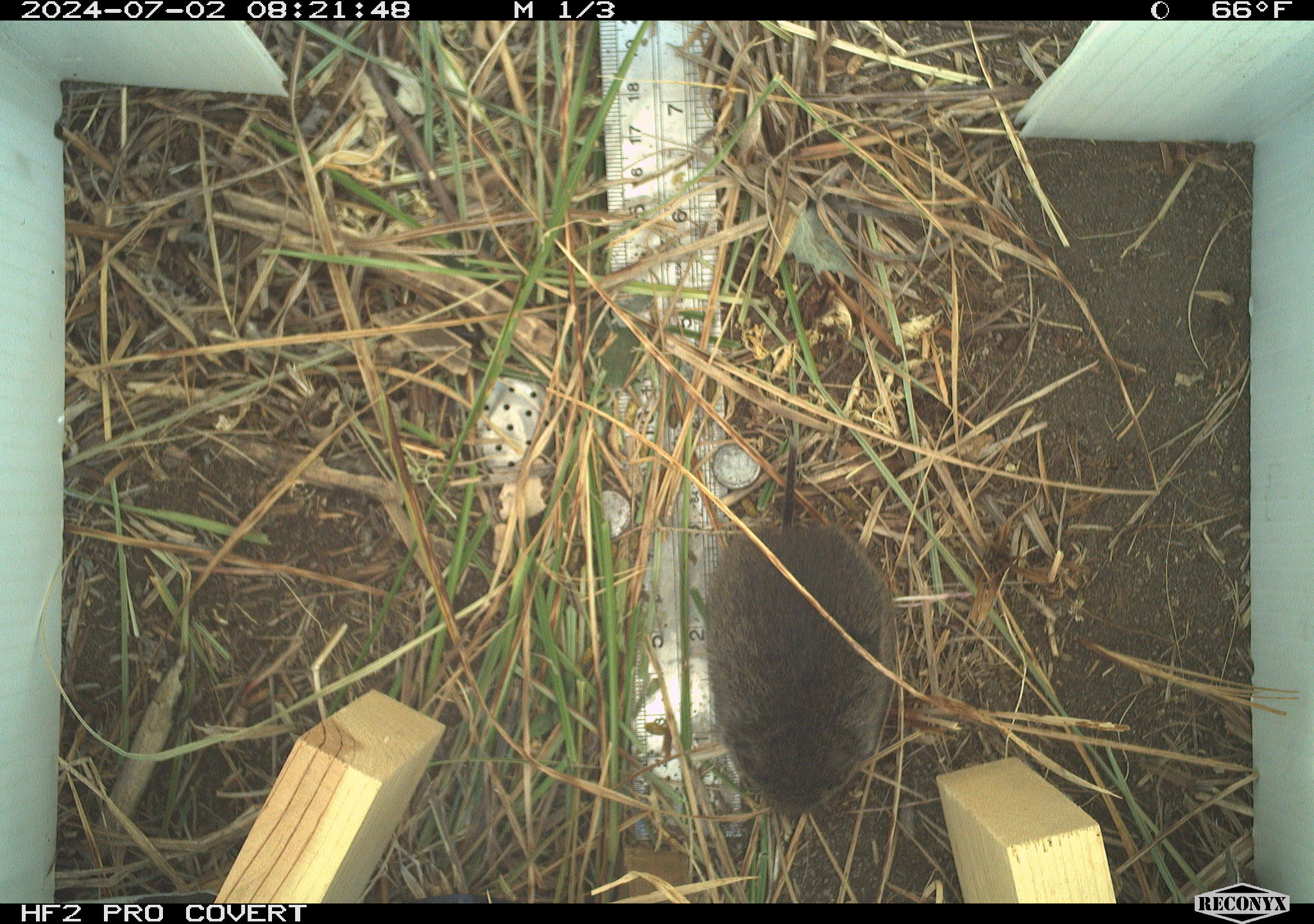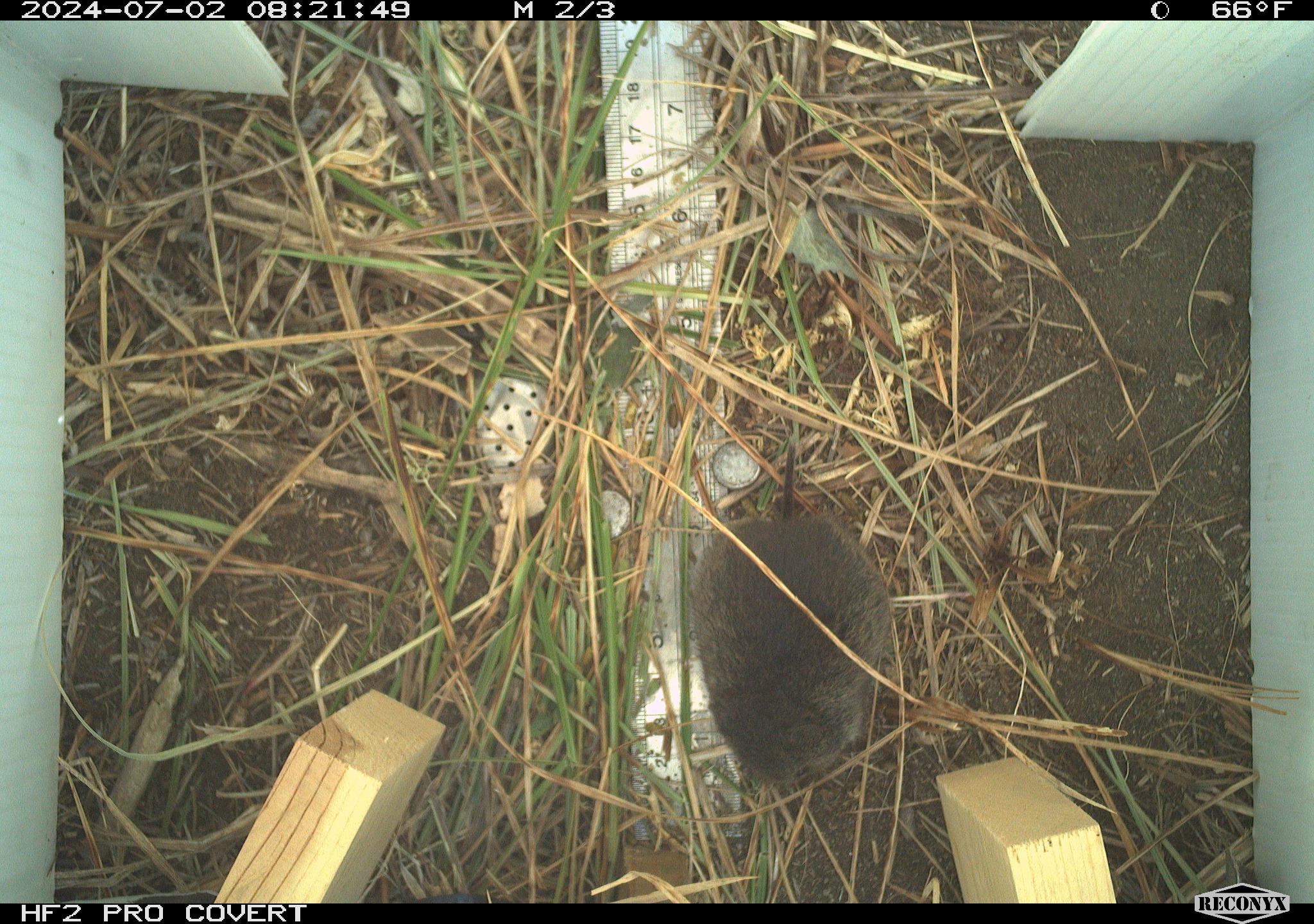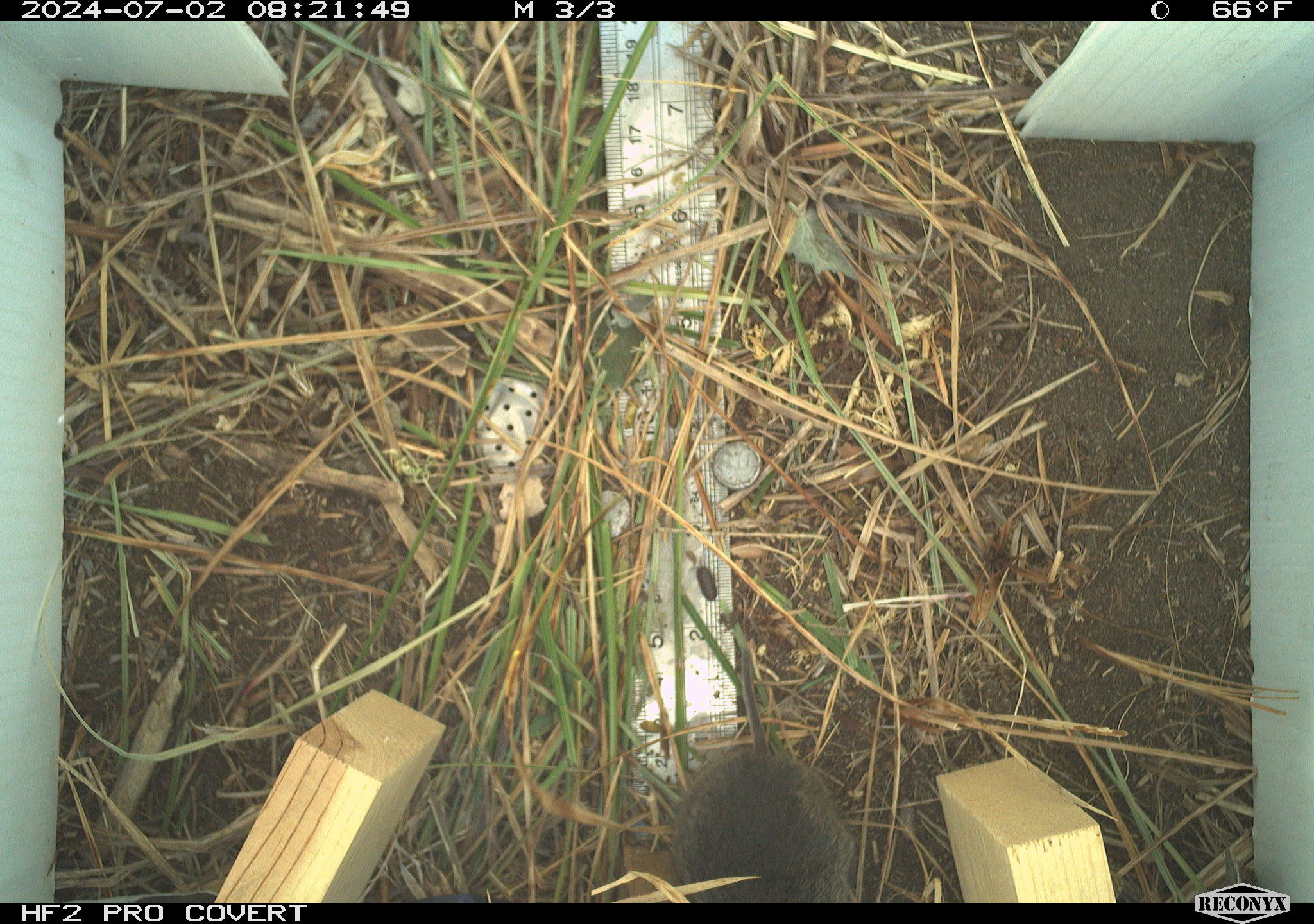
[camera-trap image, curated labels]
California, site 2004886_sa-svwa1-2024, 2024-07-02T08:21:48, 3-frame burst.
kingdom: Animalia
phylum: Chordata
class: Mammalia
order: Rodentia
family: Cricetidae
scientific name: Arvicolinae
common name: voles, lemmings, and muskrats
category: arvicolinae subfamily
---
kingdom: Animalia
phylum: Arthropoda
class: Malacostraca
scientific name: Malacostraca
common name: amphipods, crabs, isopods, krill, lobsters and shrimps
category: malacostracan